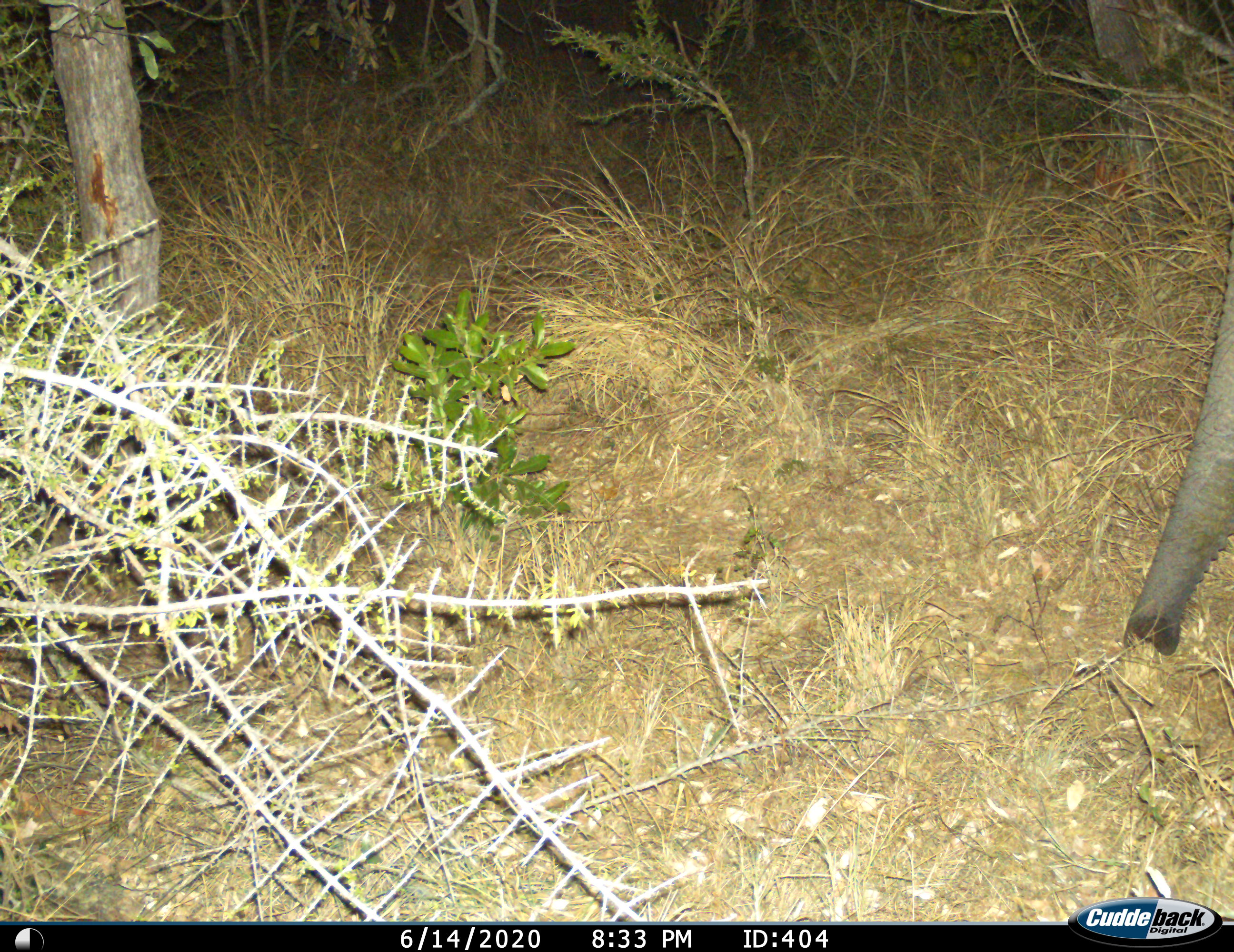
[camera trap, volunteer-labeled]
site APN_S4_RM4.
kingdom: Animalia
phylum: Chordata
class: Mammalia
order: Proboscidea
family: Elephantidae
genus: Loxodonta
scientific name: Loxodonta africana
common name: african bush elephant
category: elephant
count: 1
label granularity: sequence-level